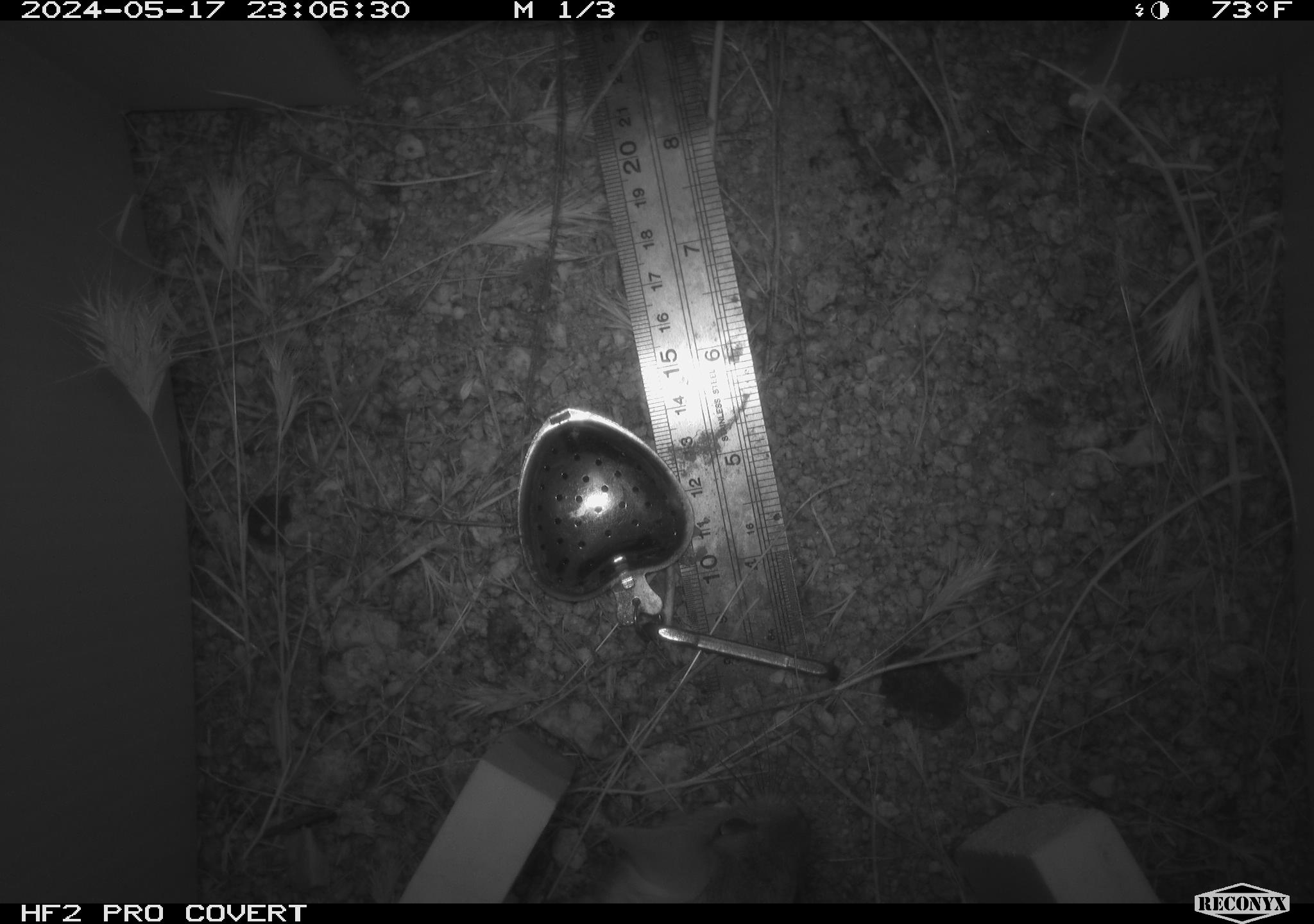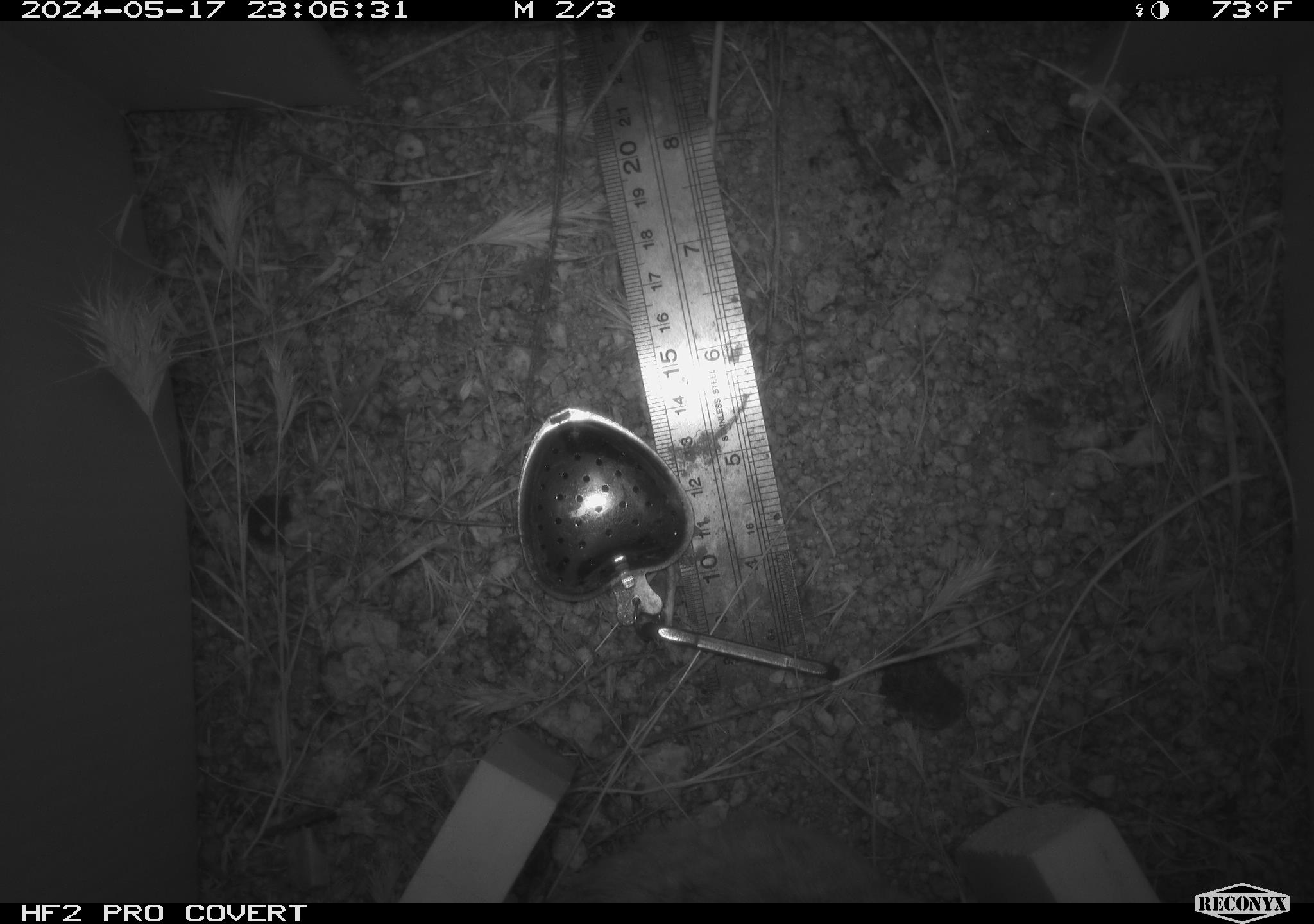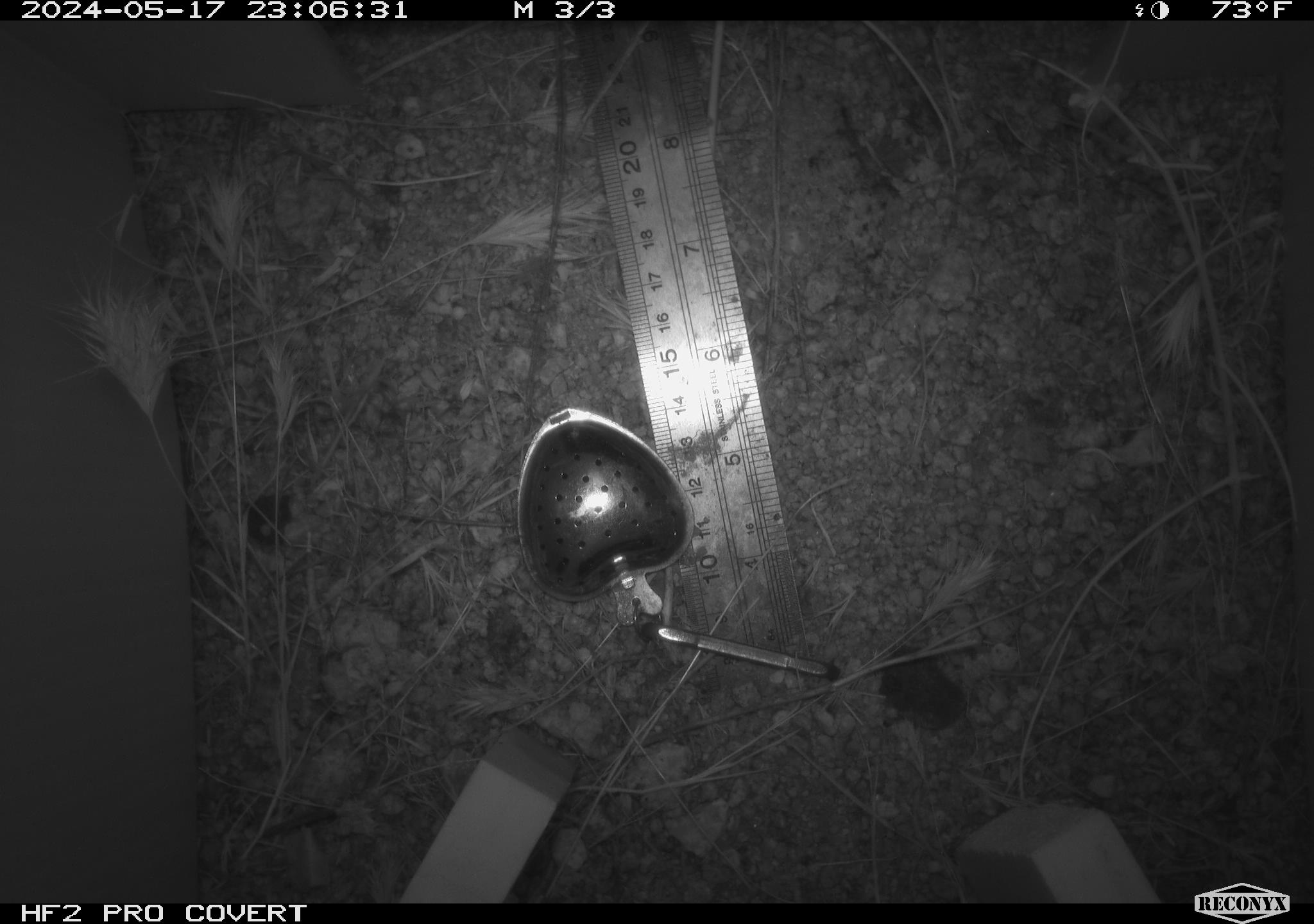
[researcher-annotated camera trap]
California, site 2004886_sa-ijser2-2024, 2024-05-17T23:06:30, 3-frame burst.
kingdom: Animalia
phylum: Chordata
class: Mammalia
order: Rodentia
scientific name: Rodentia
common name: woodrat or rat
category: woodrat or rat species